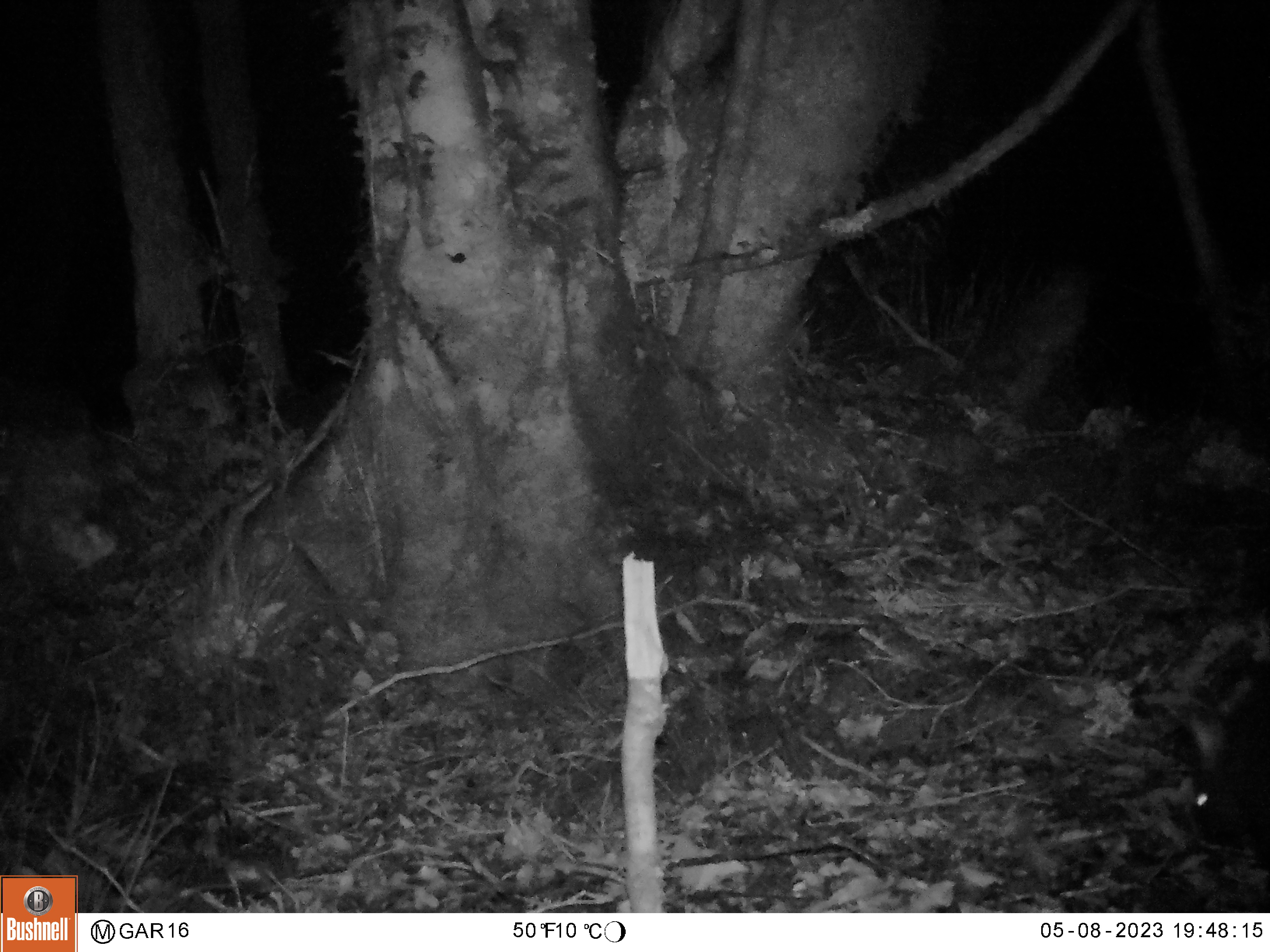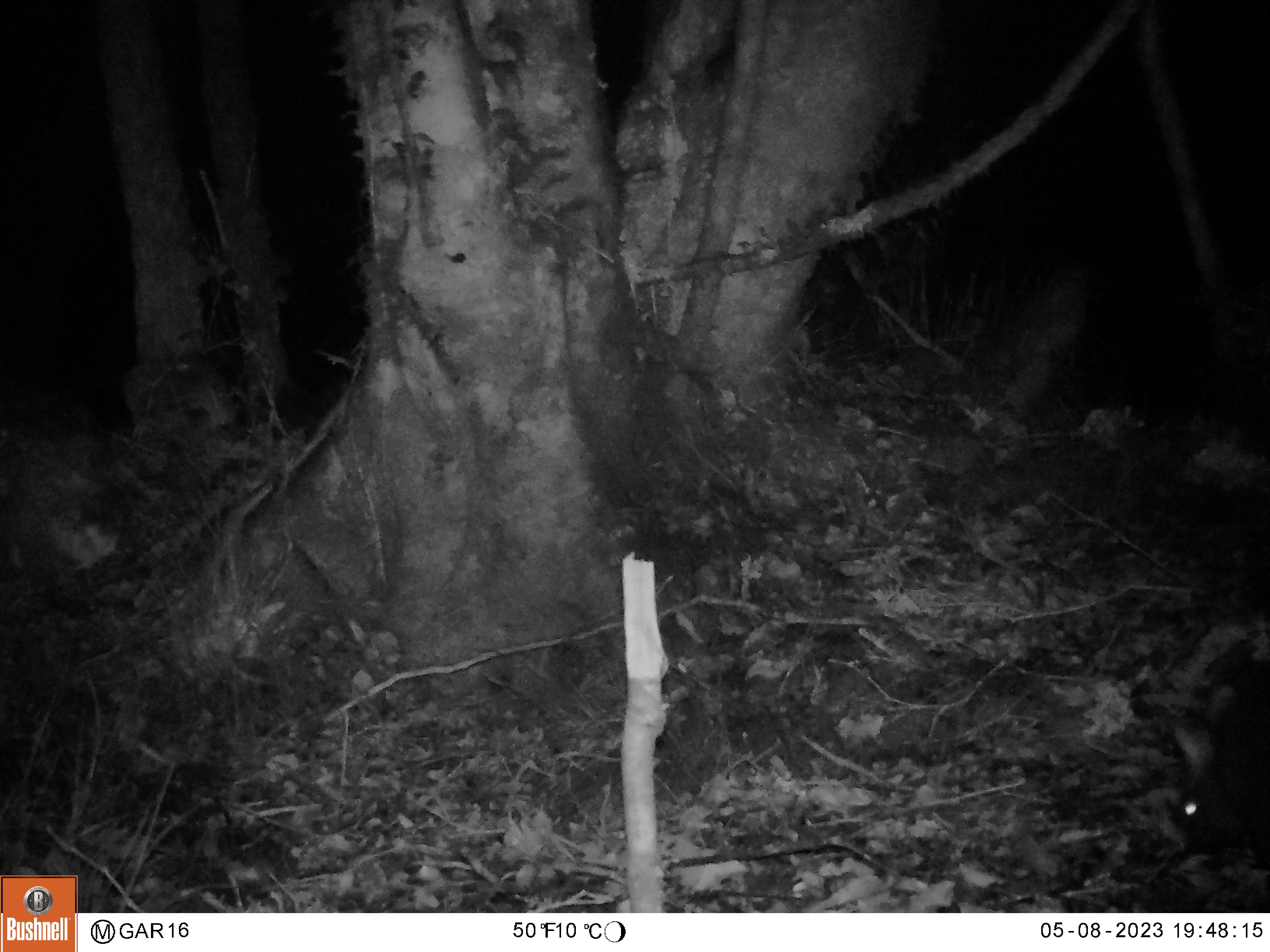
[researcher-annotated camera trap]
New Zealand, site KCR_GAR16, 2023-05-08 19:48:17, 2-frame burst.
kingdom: Animalia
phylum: Chordata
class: Mammalia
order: Diprotodontia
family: Phalangeridae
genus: Trichosurus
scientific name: Trichosurus vulpecula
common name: common brushtail possum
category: possum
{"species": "possum (common brushtail possum) (Trichosurus vulpecula)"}